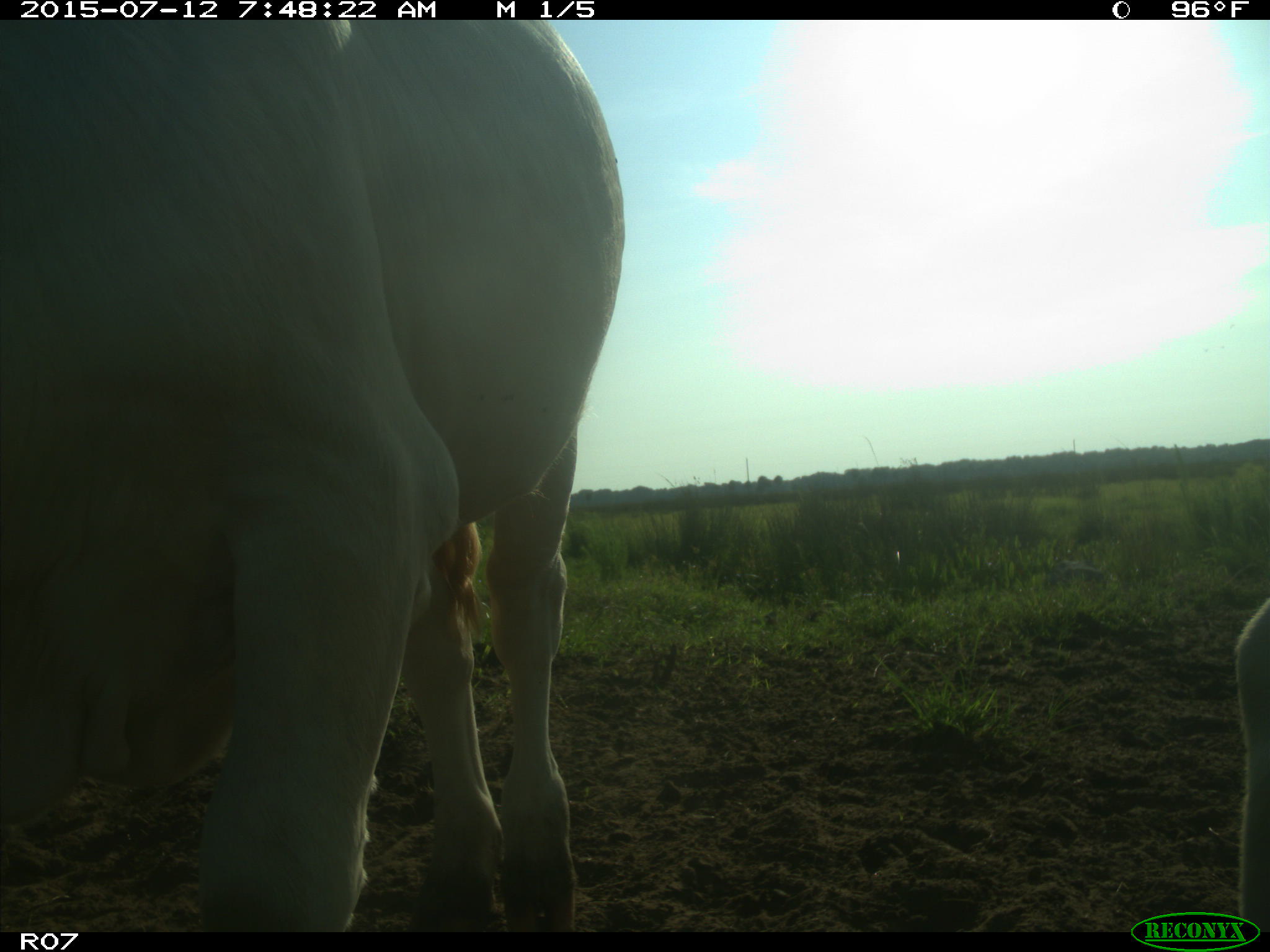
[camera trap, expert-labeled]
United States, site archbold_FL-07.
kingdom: Animalia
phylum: Chordata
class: Mammalia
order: Artiodactyla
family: Bovidae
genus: Bos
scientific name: Bos taurus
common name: domestic cow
Bos taurus (domestic cow).